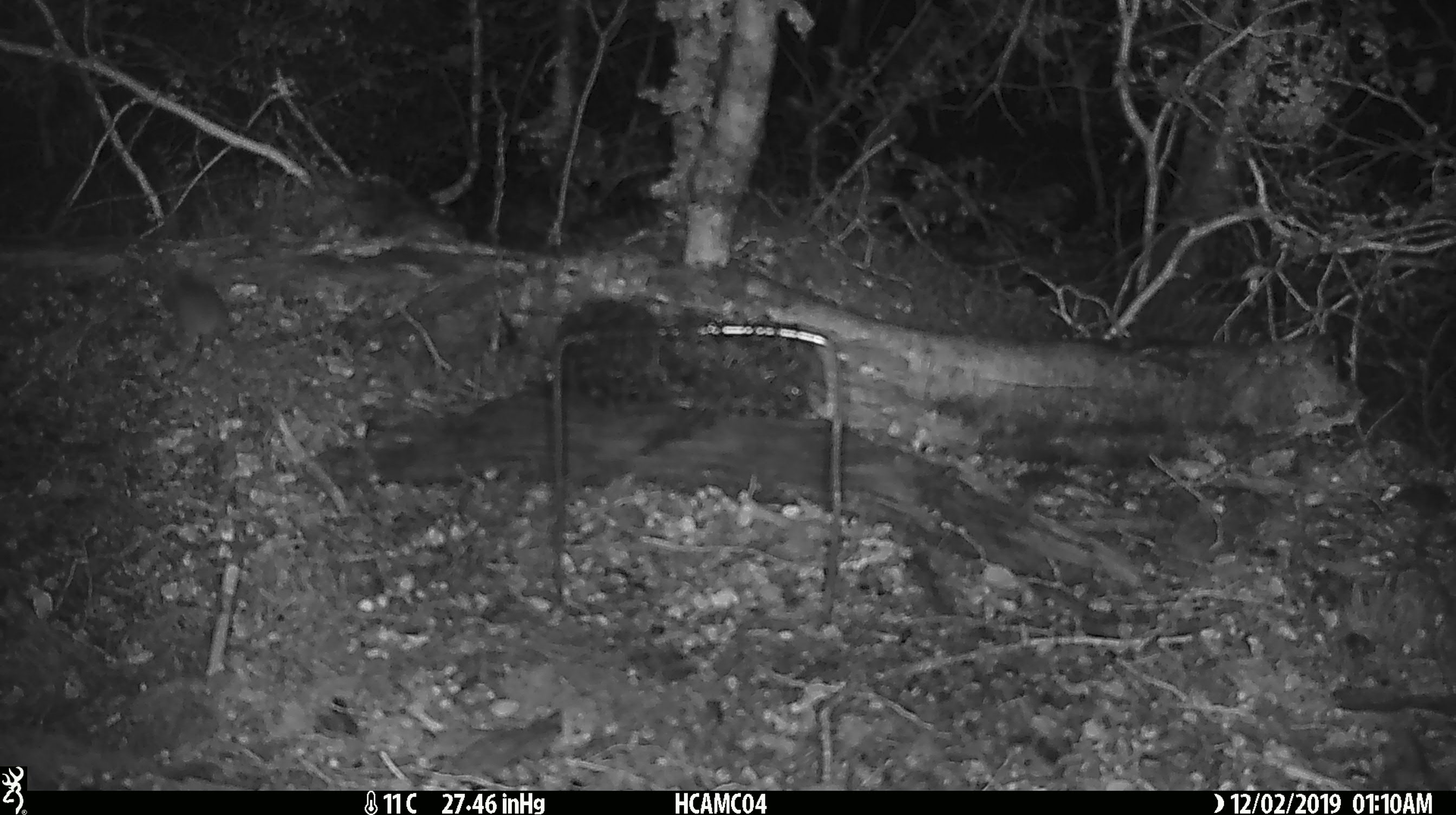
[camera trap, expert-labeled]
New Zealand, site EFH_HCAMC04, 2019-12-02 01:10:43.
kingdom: Animalia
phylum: Chordata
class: Mammalia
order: Rodentia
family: Muridae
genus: Mus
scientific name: Mus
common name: mouse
Mouse (Mus).